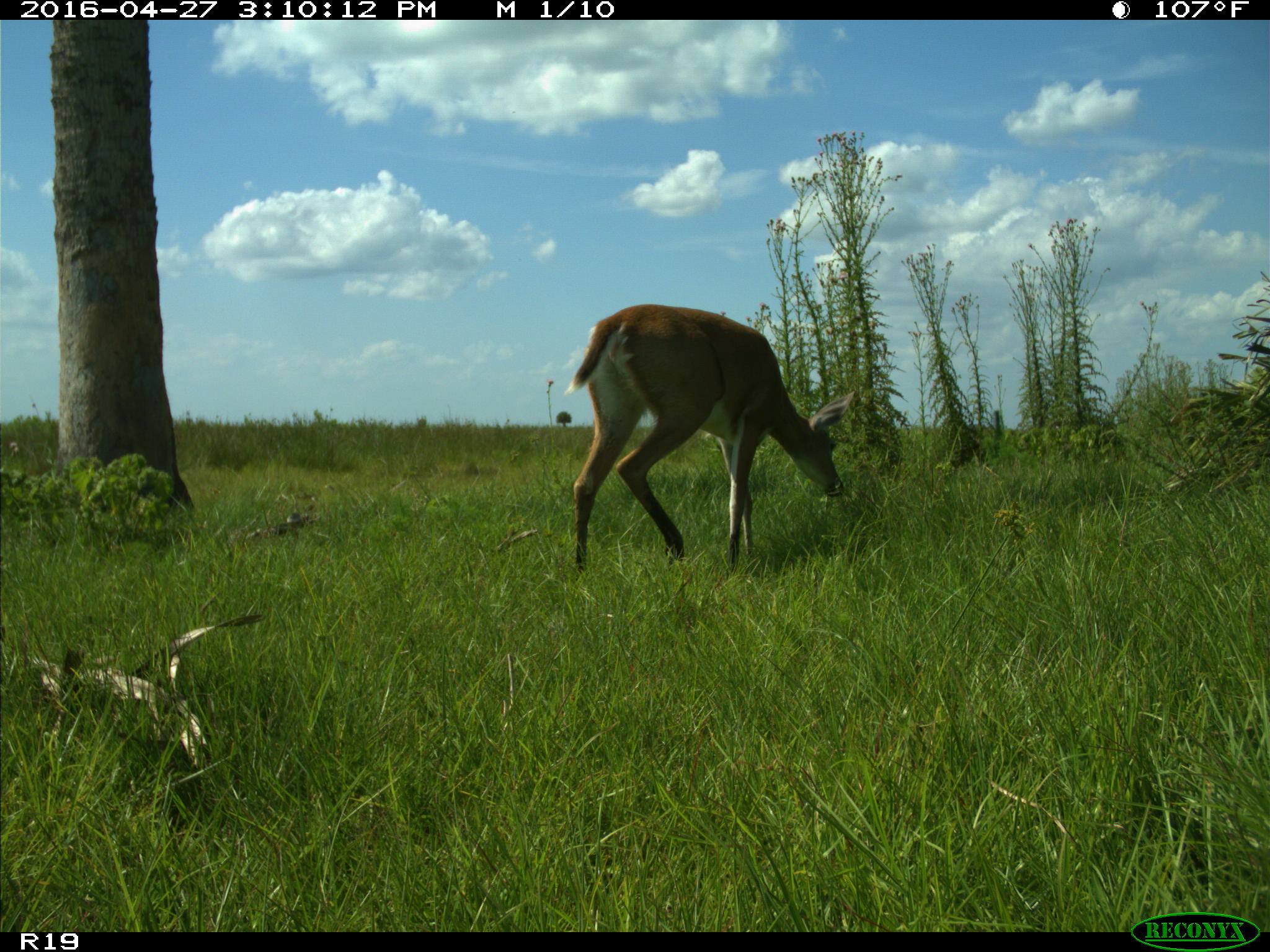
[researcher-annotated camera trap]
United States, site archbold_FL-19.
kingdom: Animalia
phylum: Chordata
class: Mammalia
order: Artiodactyla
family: Cervidae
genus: Odocoileus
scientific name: Odocoileus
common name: deer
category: unidentified deer